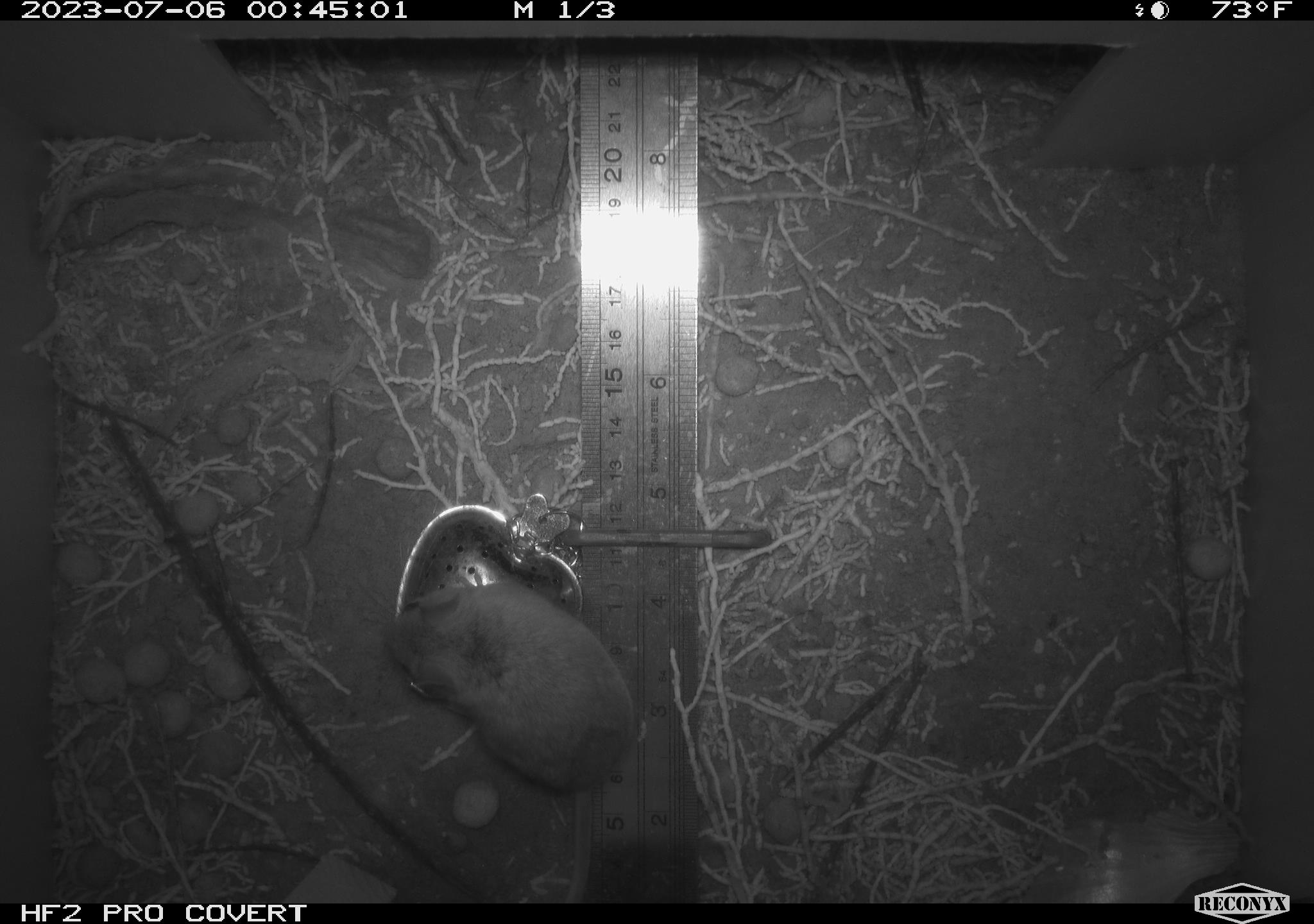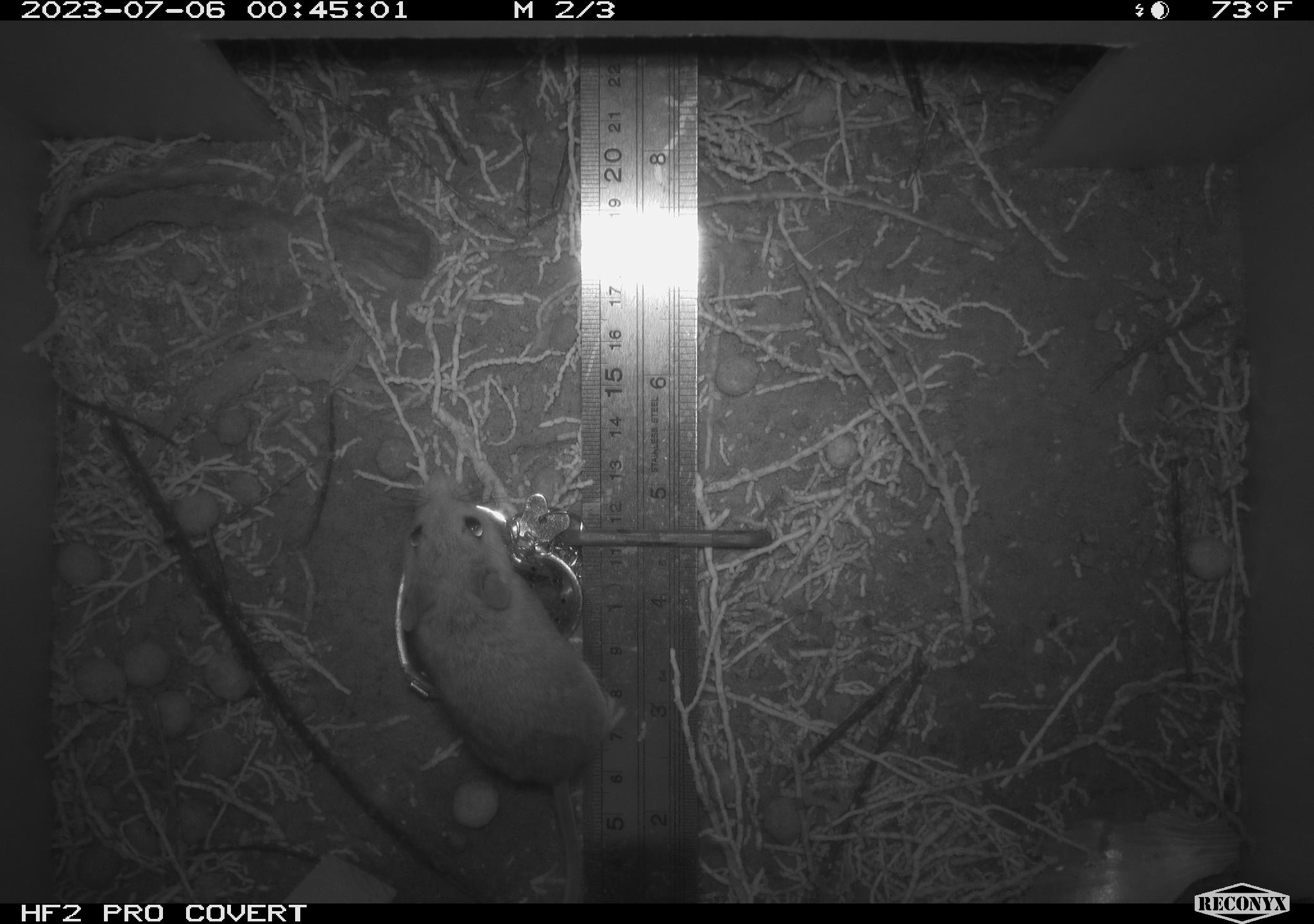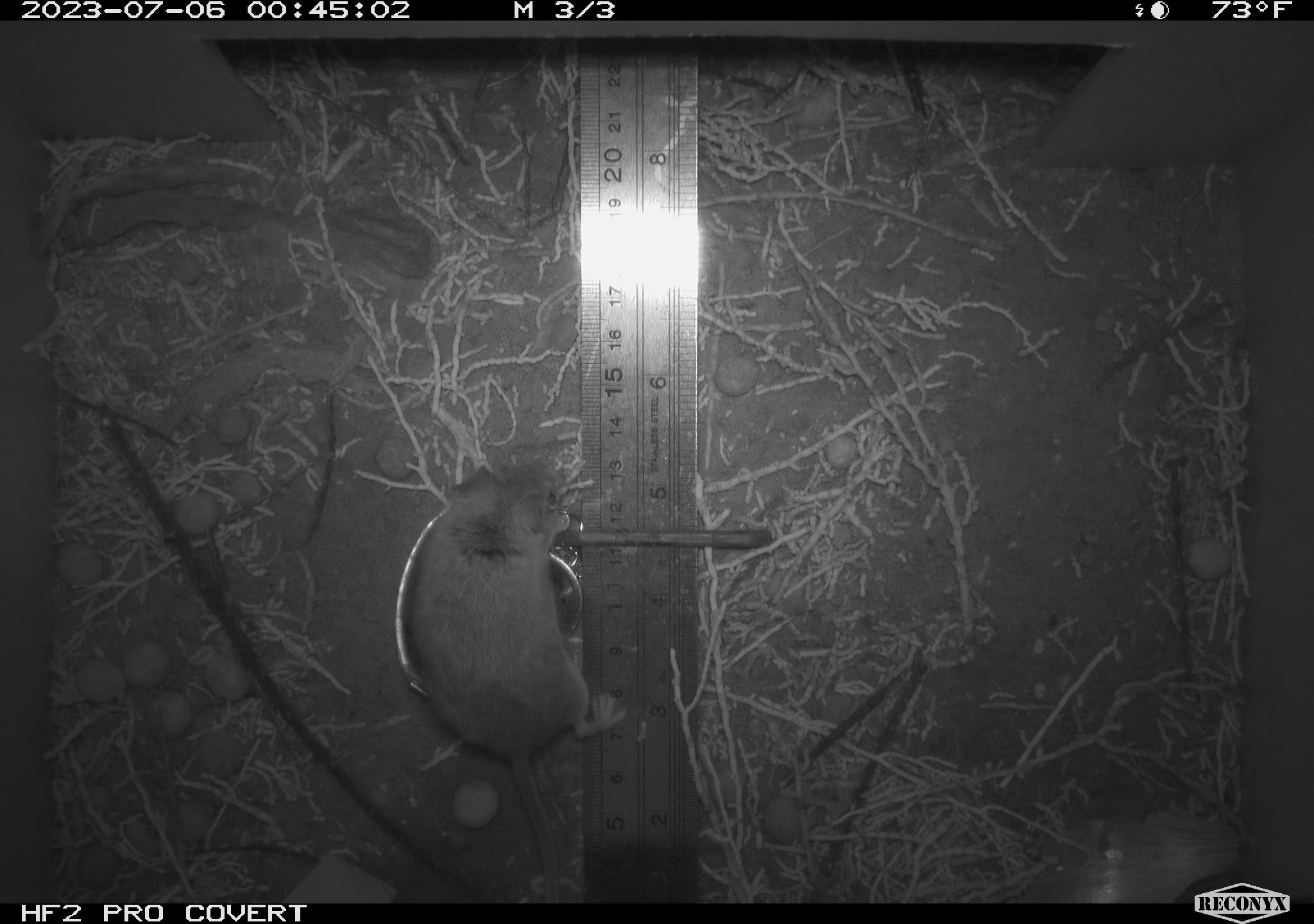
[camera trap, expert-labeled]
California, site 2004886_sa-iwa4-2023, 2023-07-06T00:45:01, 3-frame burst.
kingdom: Animalia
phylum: Chordata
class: Mammalia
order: Rodentia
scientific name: Rodentia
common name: mouse species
Mouse species (Rodentia).